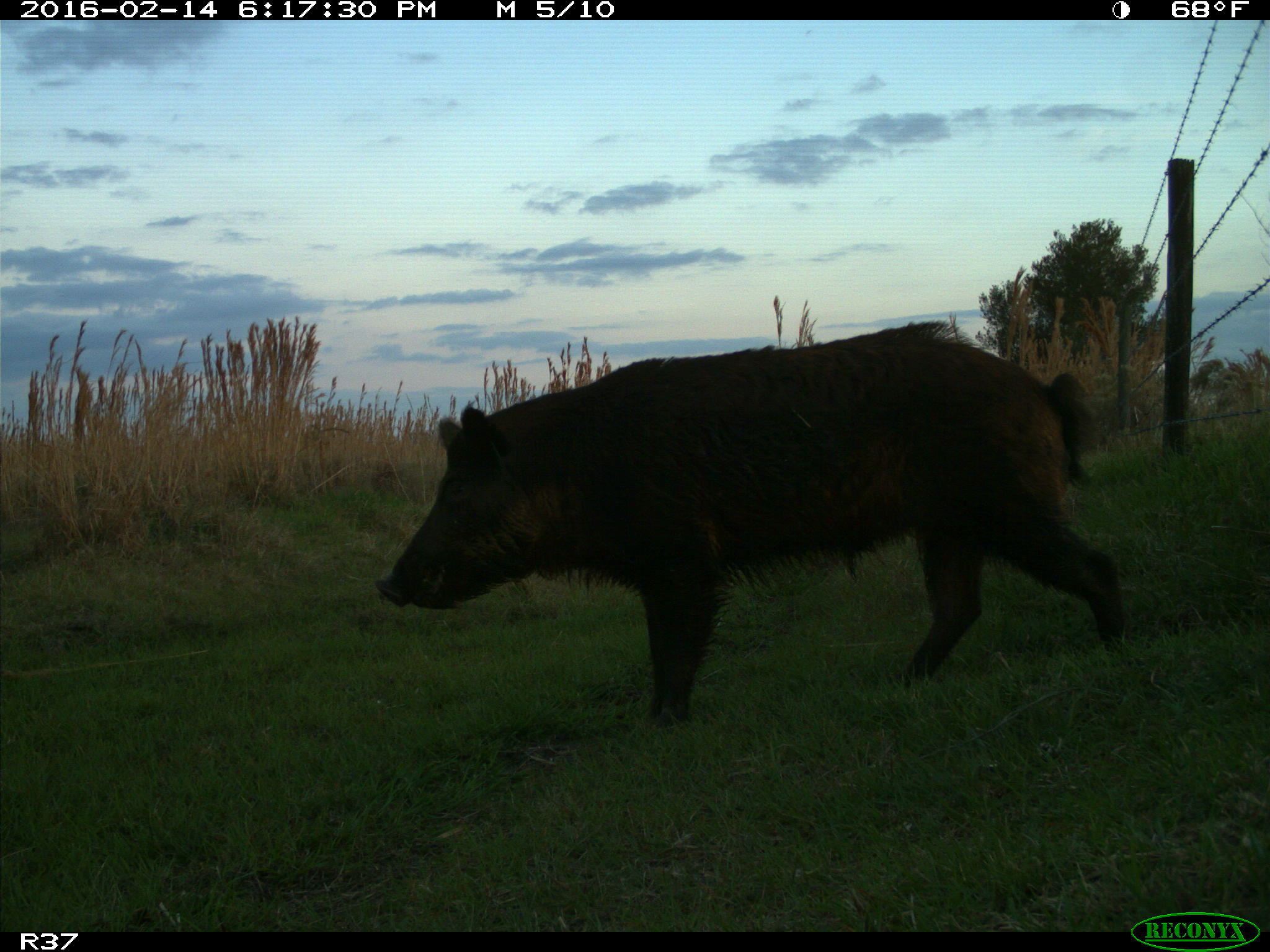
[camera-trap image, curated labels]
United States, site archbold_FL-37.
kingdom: Animalia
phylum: Chordata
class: Mammalia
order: Artiodactyla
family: Suidae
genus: Sus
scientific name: Sus scrofa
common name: wild boar